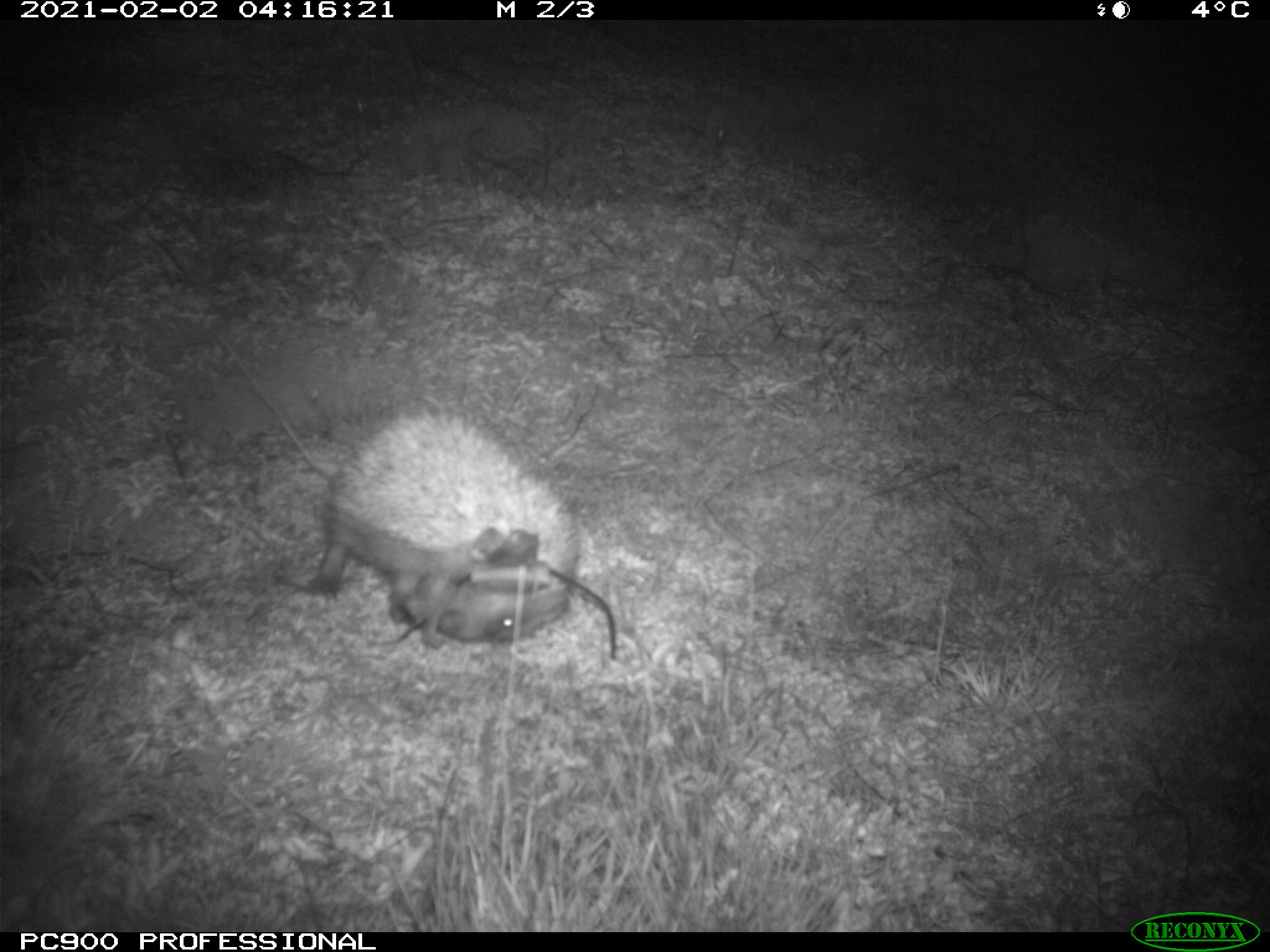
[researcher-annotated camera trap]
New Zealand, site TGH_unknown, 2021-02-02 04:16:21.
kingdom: Animalia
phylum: Chordata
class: Mammalia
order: Eulipotyphla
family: Erinaceidae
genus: Erinaceus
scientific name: Erinaceus europaeus europaeus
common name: european hedgehog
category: hedgehog